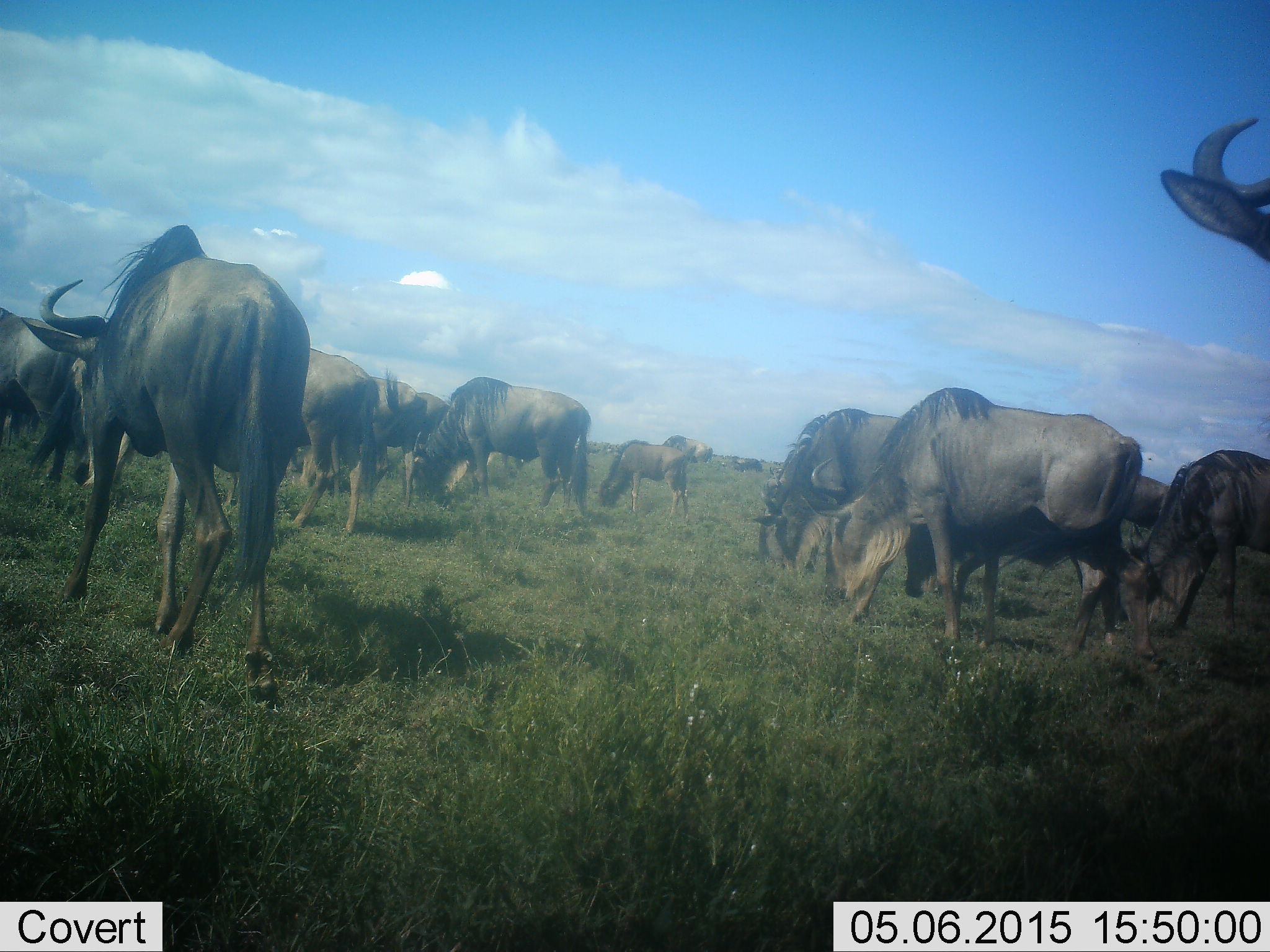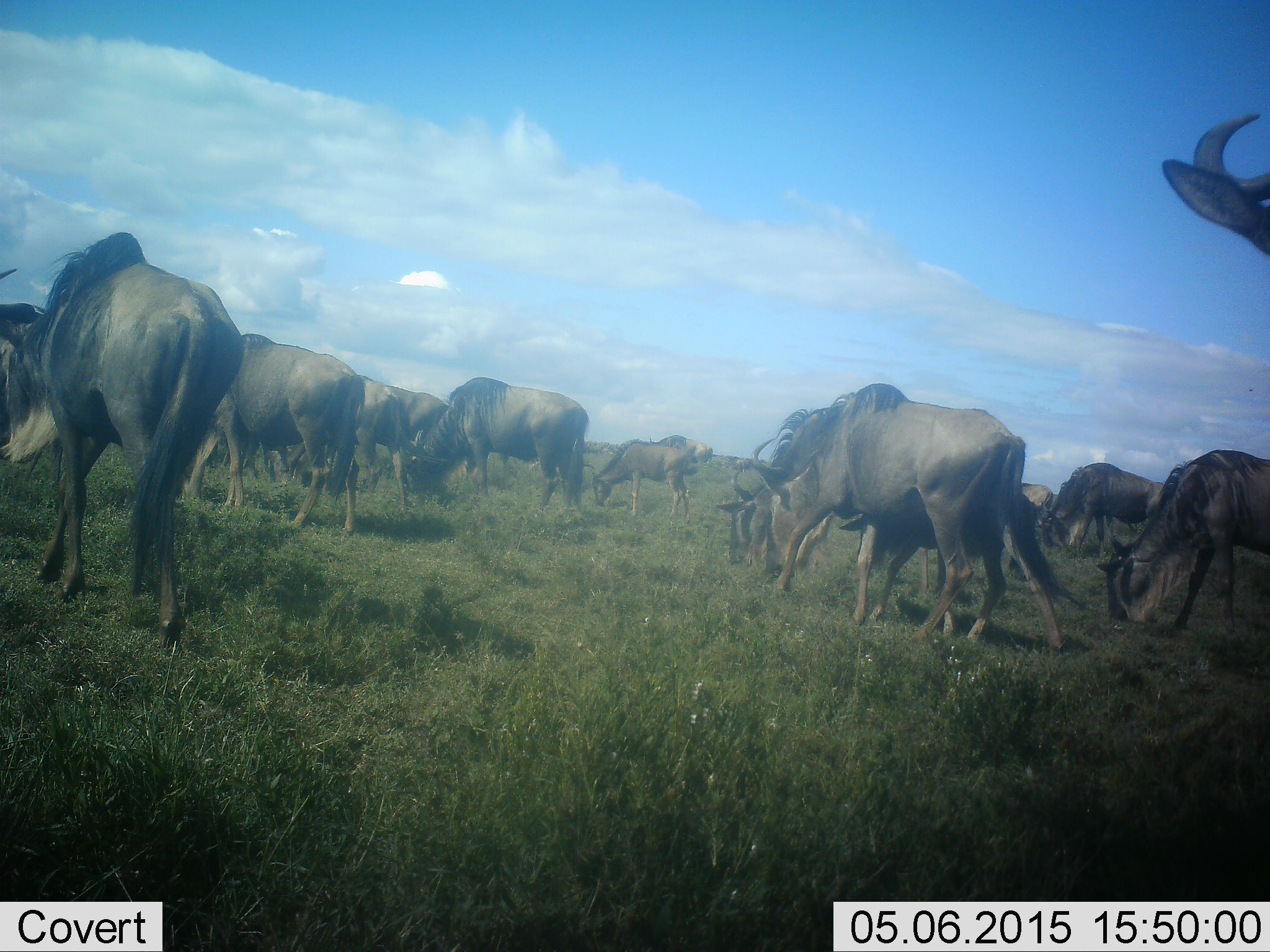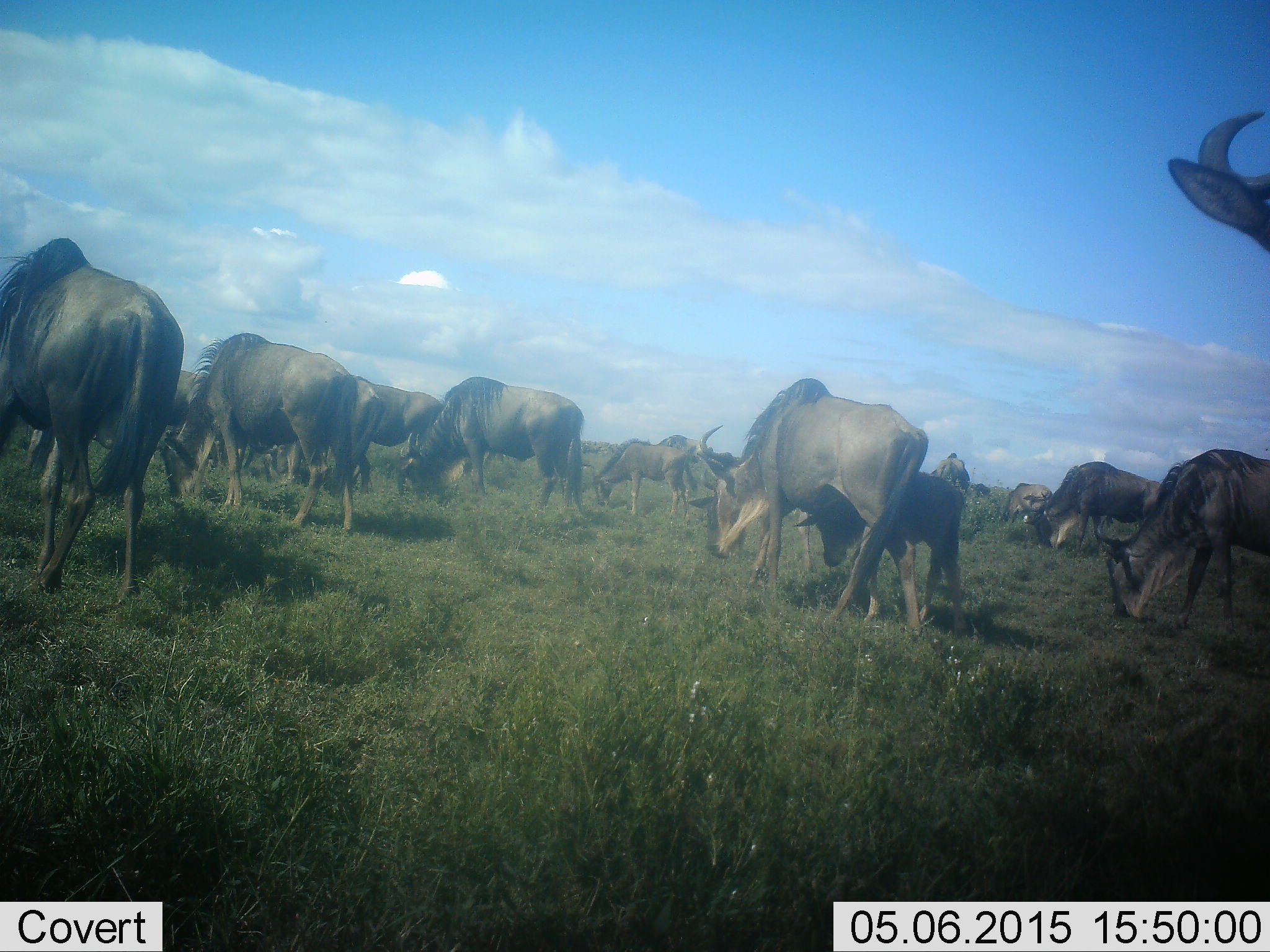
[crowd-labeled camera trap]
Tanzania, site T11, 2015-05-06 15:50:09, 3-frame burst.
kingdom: Animalia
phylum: Chordata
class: Mammalia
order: Artiodactyla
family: Bovidae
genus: Connochaetes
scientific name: Connochaetes taurinus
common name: blue wildebeest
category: wildebeest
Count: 11-50.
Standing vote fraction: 50%.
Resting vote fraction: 10%.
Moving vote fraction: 70%.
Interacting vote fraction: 10%.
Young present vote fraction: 30%.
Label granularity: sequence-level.